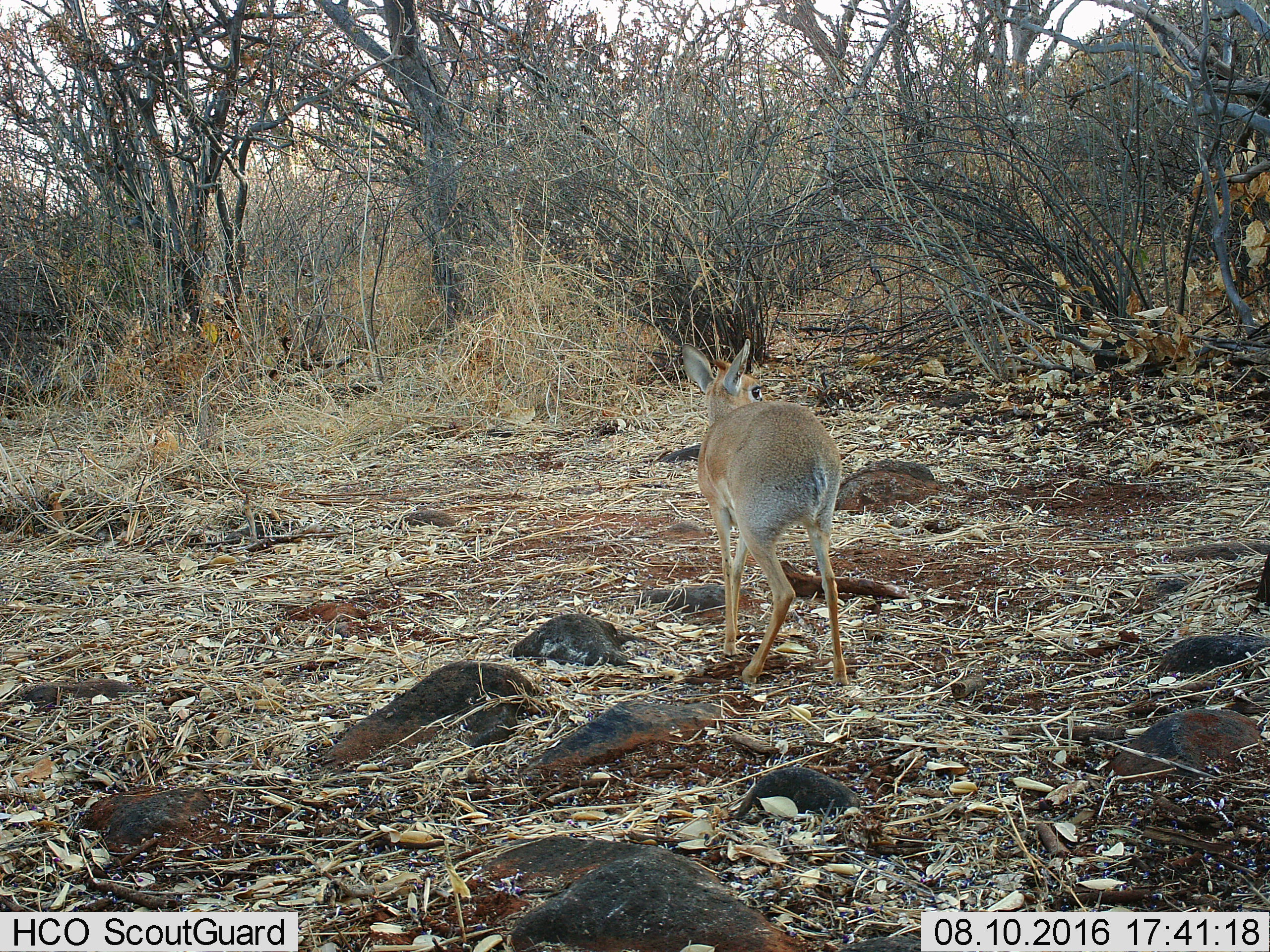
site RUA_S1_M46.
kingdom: Animalia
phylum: Chordata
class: Mammalia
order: Artiodactyla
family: Bovidae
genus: Madoqua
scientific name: Madoqua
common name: dik-dik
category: dikdik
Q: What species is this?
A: Dikdik (dik-dik) (Madoqua).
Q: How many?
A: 1.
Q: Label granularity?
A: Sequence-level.